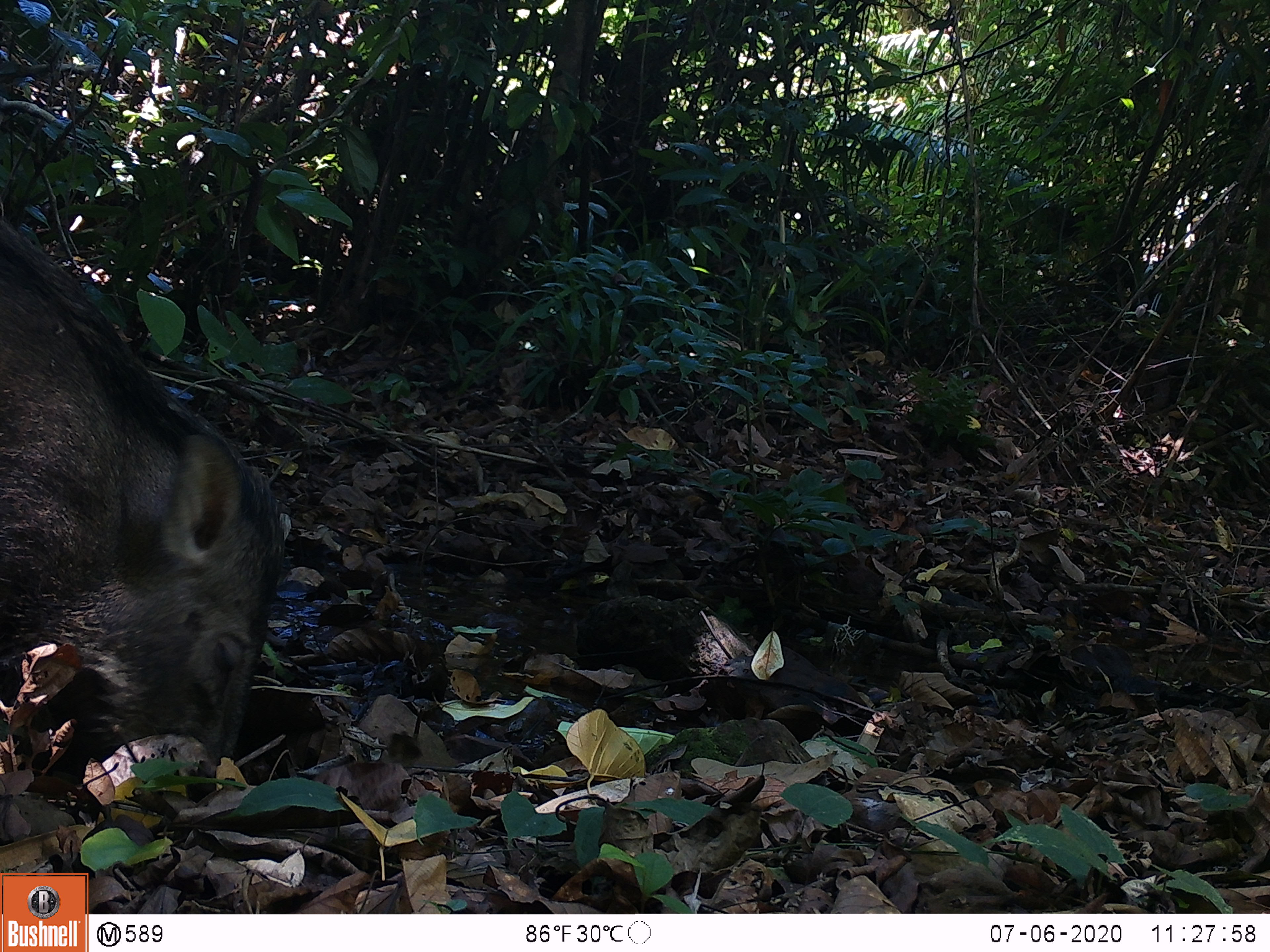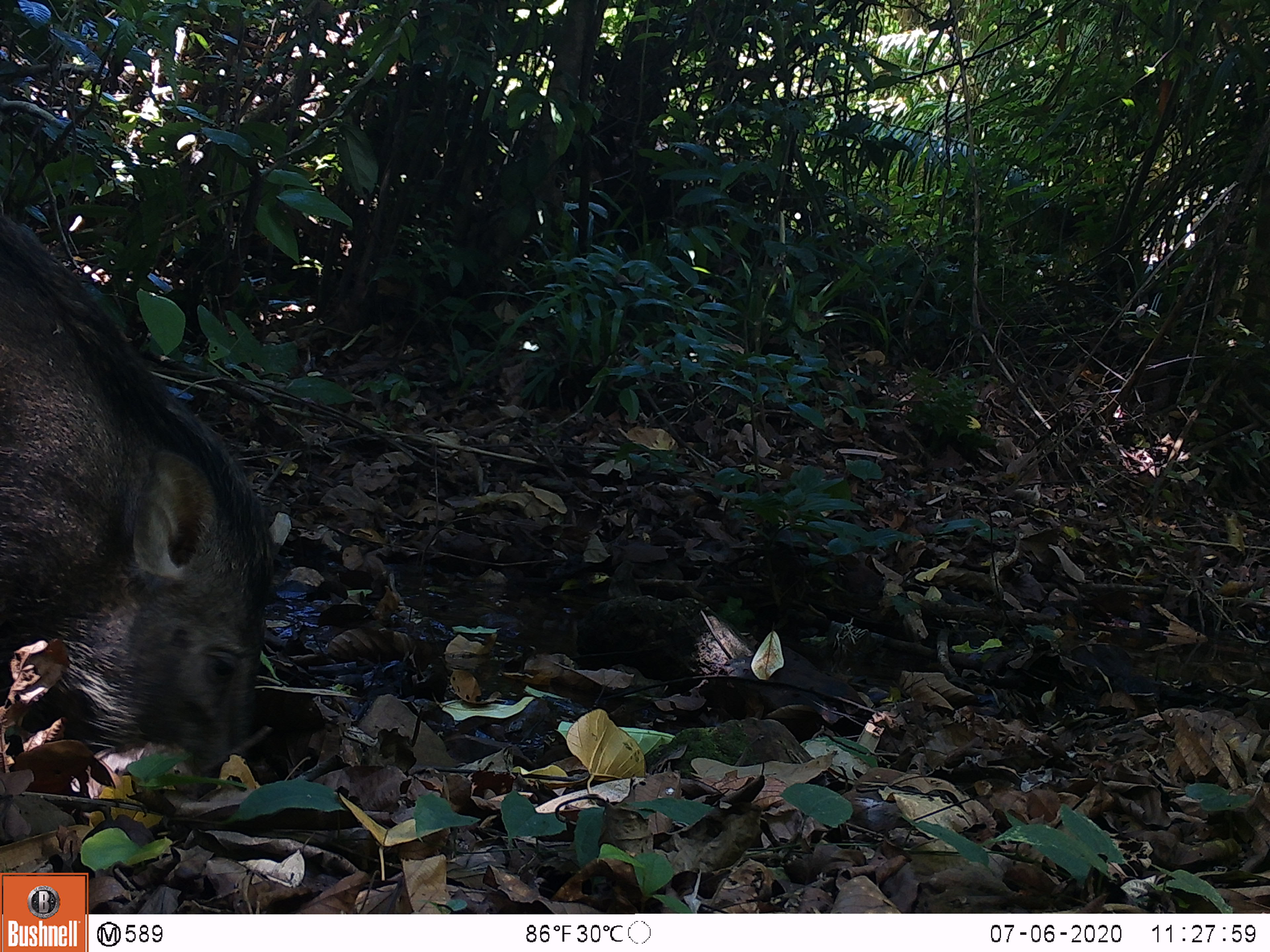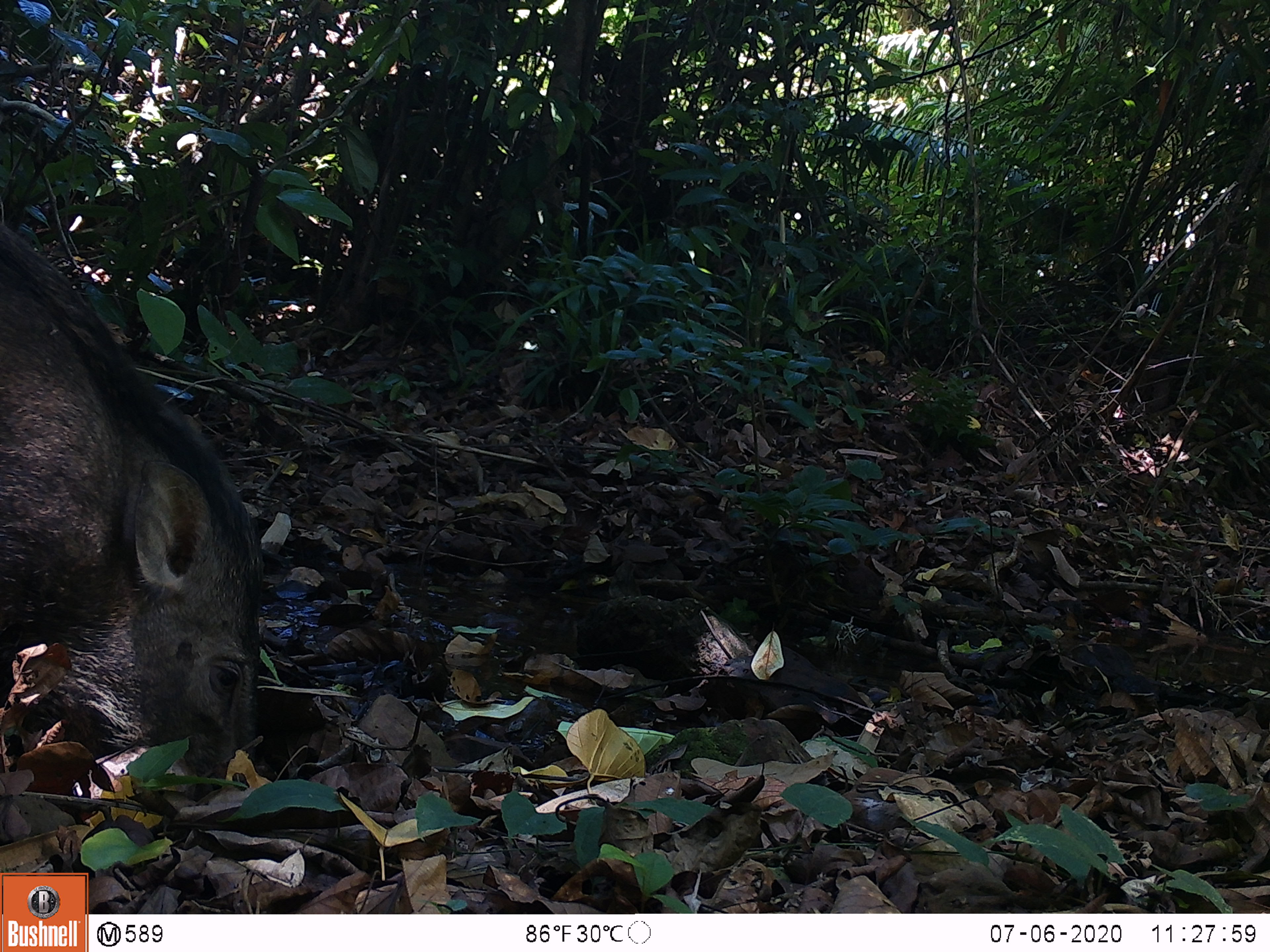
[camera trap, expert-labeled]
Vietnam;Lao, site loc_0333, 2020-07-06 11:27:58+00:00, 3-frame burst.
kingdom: Animalia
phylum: Chordata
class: Mammalia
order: Artiodactyla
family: Suidae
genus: Sus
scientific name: Sus scrofa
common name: eurasian wild pig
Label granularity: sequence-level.